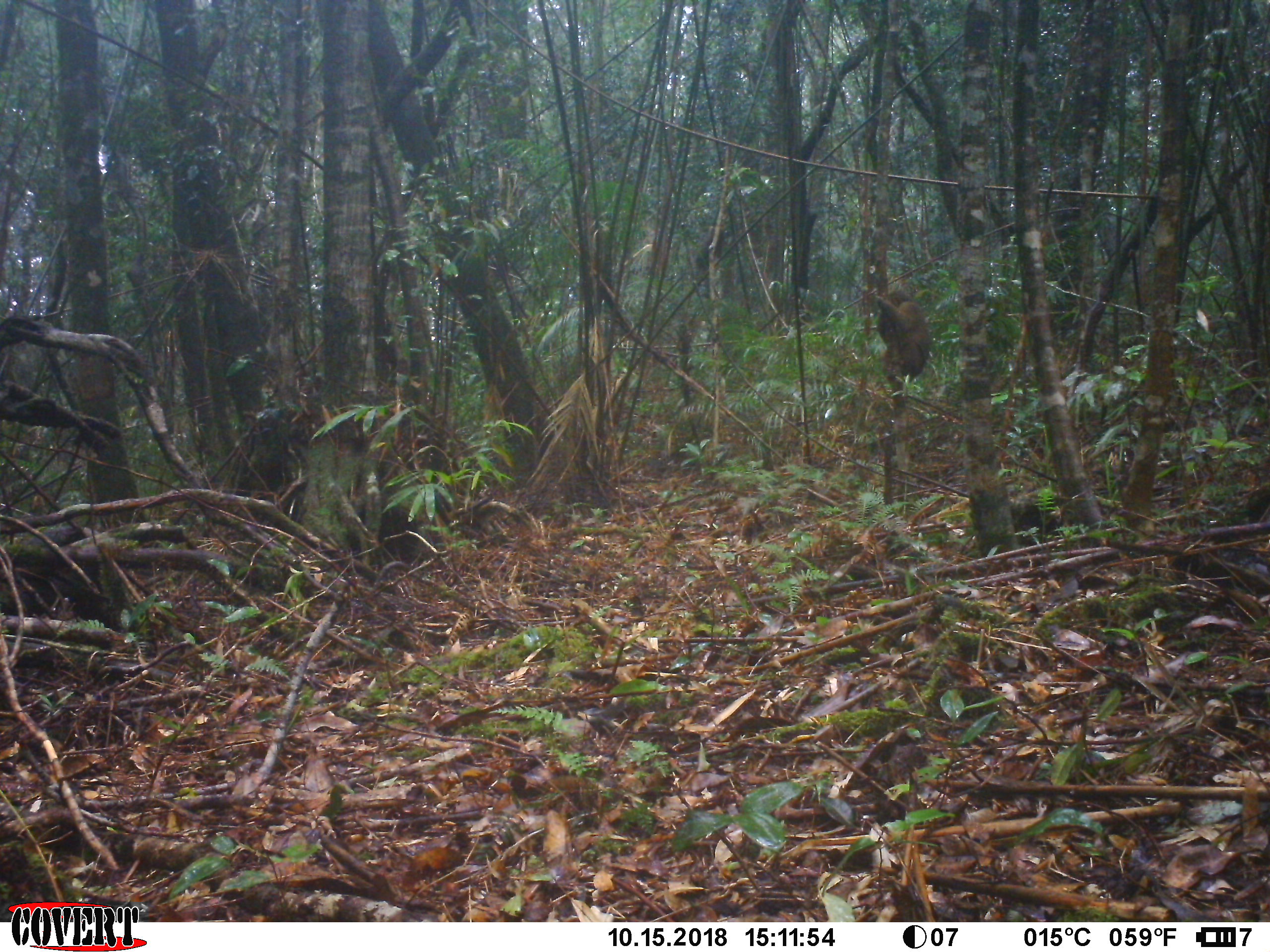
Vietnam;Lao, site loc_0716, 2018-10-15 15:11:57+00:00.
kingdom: Animalia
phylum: Chordata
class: Mammalia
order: Primates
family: Cercopithecidae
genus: Macaca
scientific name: Macaca arctoides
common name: stump-tailed macaque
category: stump tailed macaque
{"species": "stump tailed macaque (stump-tailed macaque) (Macaca arctoides)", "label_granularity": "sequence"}